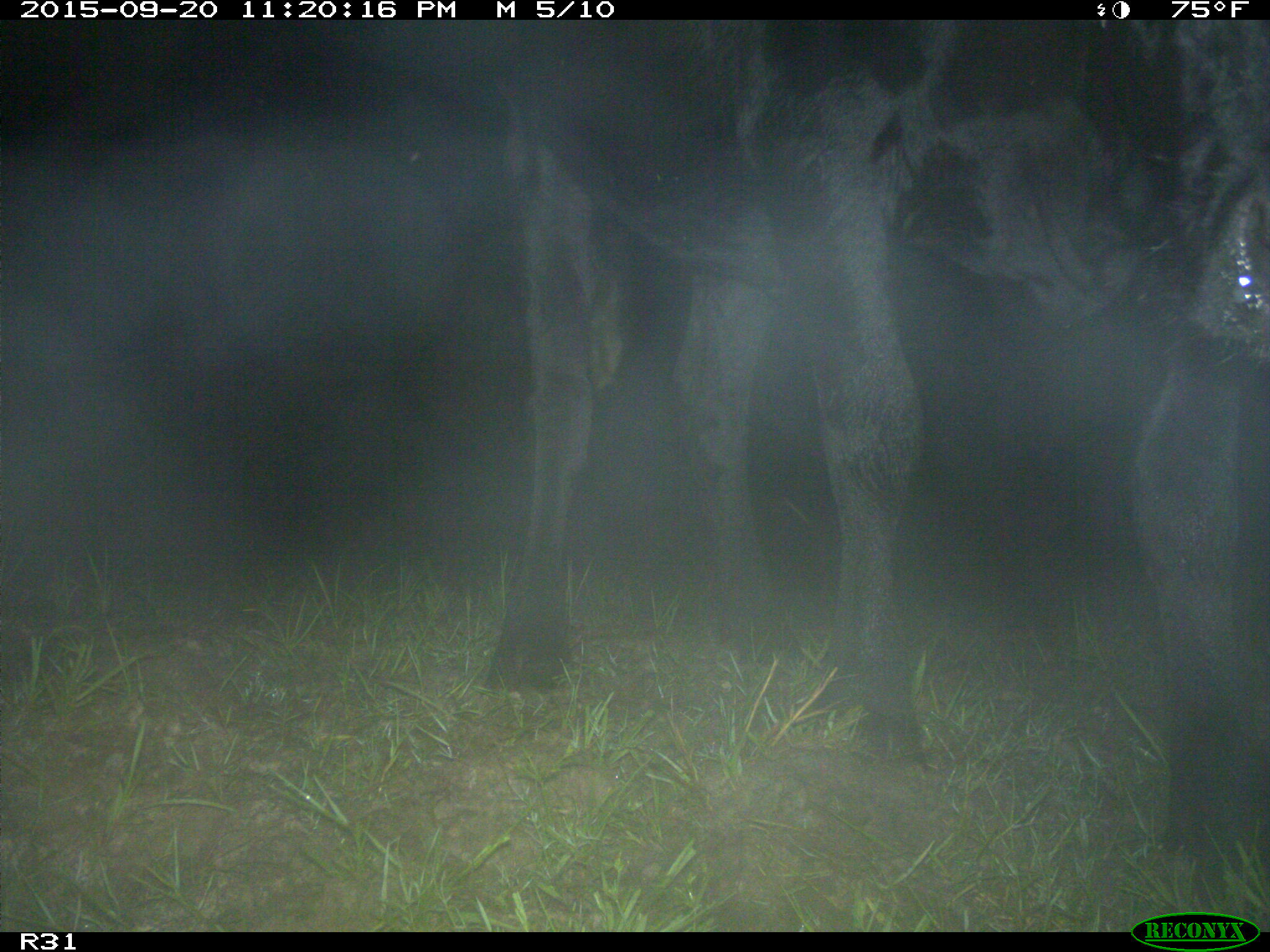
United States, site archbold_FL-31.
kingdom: Animalia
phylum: Chordata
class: Mammalia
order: Artiodactyla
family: Bovidae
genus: Bos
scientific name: Bos taurus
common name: domestic cow